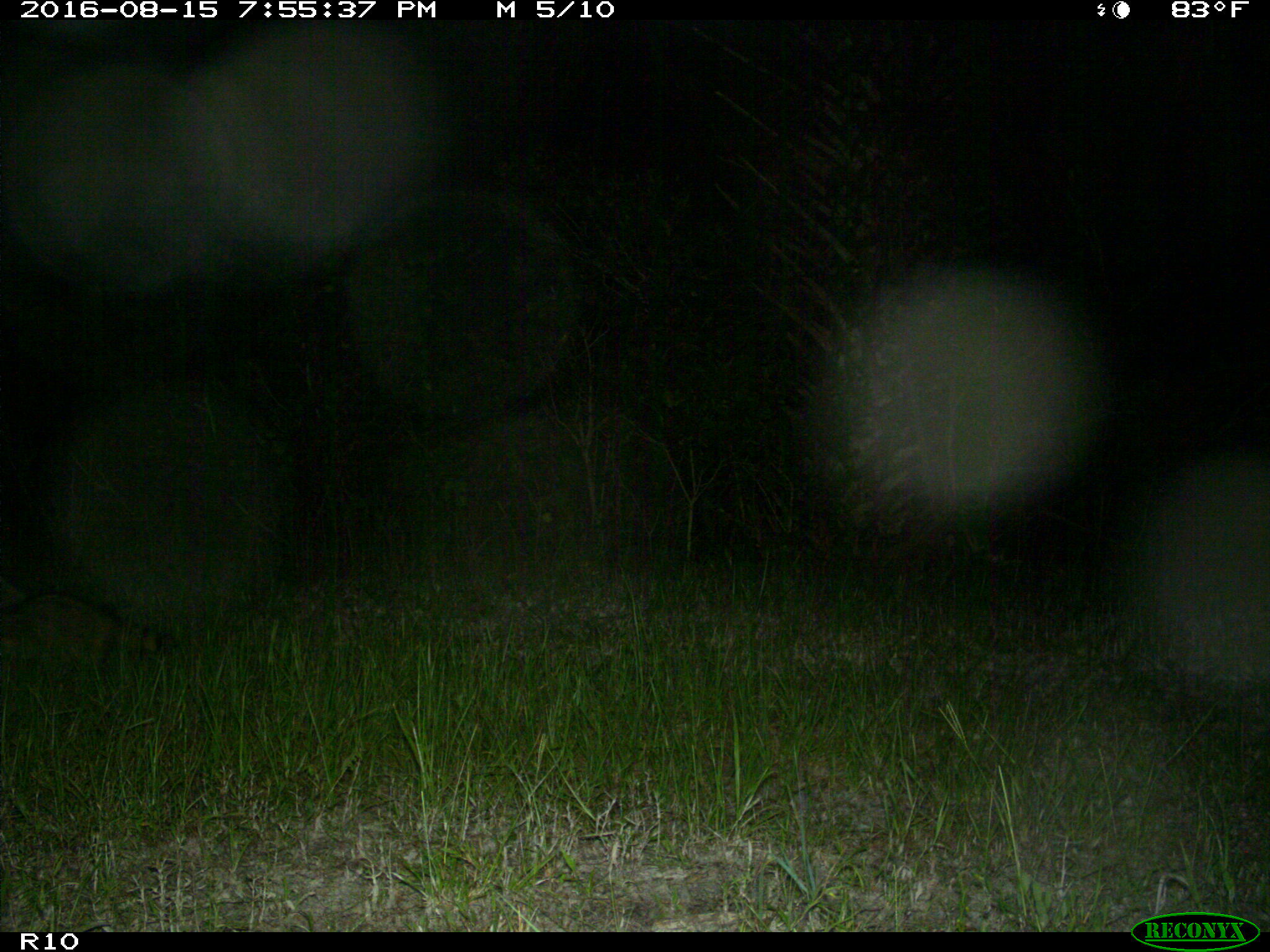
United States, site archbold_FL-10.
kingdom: Animalia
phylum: Chordata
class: Mammalia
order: Carnivora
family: Procyonidae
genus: Procyon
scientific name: Procyon lotor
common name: common raccoon